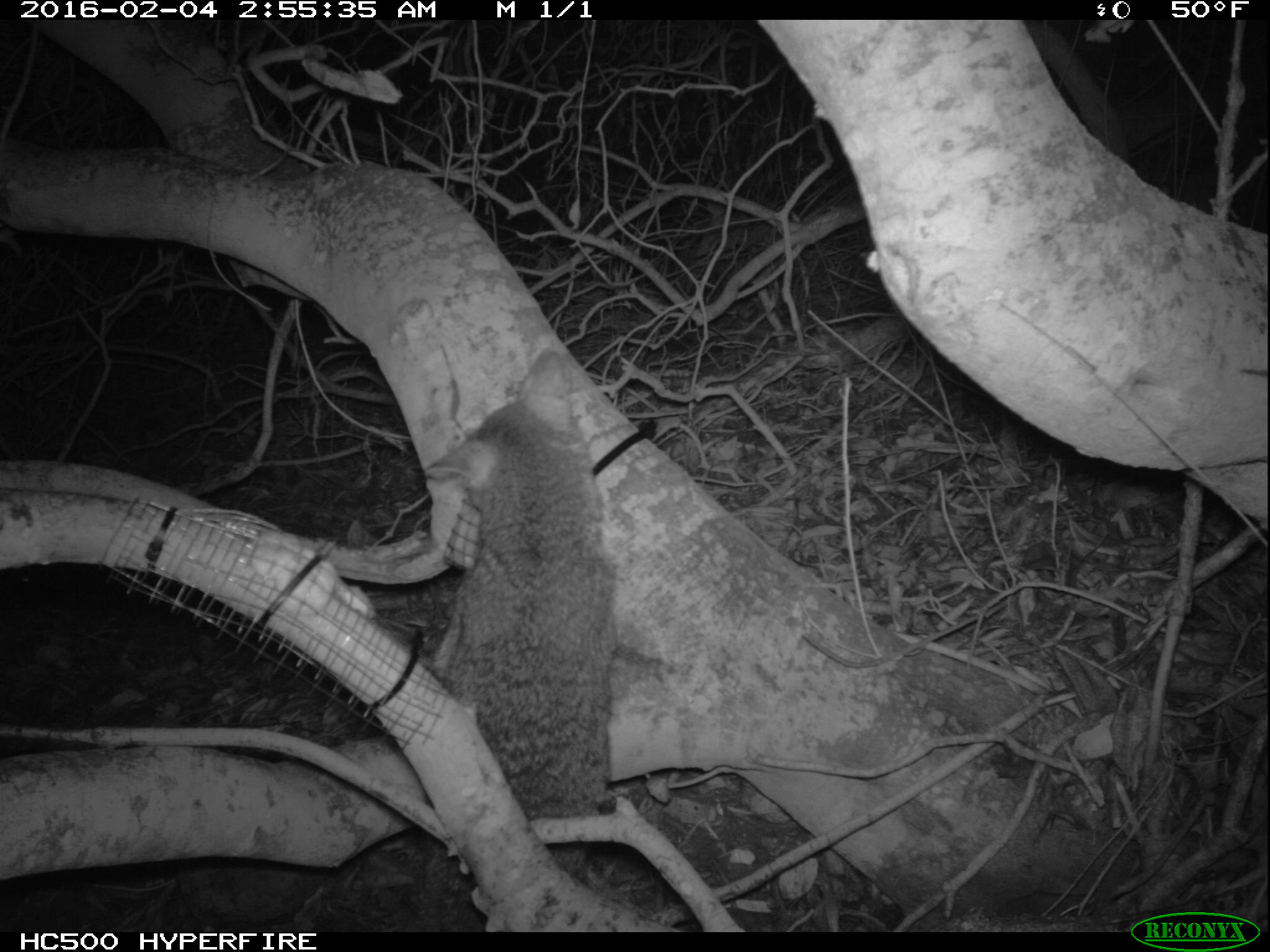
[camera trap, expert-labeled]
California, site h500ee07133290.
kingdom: Animalia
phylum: Chordata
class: Mammalia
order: Carnivora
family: Canidae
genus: Urocyon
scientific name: Urocyon littoralis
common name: island fox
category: fox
Fox (island fox) (Urocyon littoralis).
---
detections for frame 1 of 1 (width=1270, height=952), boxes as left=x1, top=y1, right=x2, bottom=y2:
fox: left=409, top=345, right=619, bottom=935